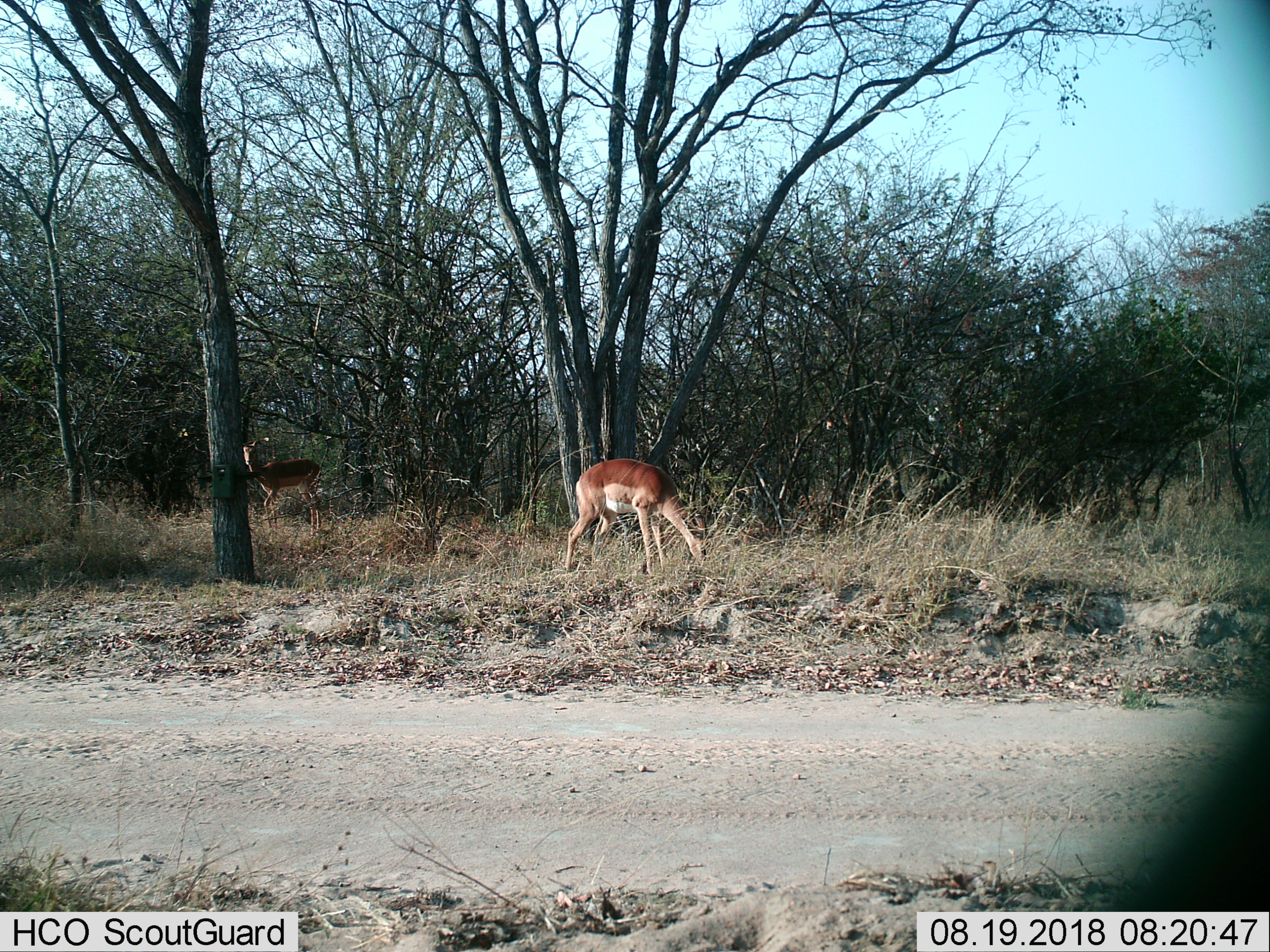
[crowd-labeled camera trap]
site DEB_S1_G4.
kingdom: Animalia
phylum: Chordata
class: Mammalia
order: Artiodactyla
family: Bovidae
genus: Aepyceros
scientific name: Aepyceros melampus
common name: impala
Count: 2.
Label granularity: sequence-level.